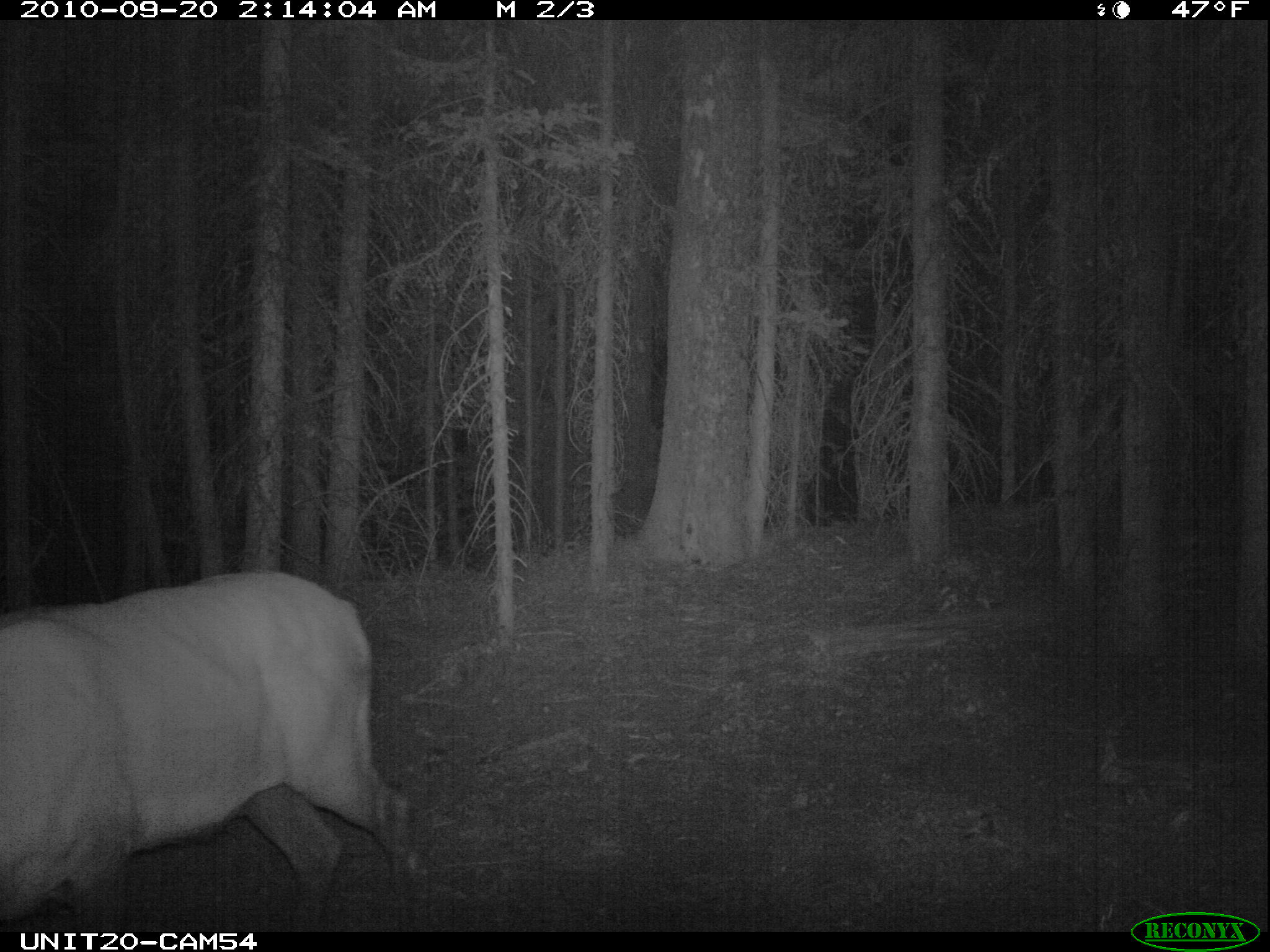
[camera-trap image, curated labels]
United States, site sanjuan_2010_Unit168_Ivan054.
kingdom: Animalia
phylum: Chordata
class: Mammalia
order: Artiodactyla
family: Cervidae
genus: Cervus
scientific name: Cervus elaphus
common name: red deer